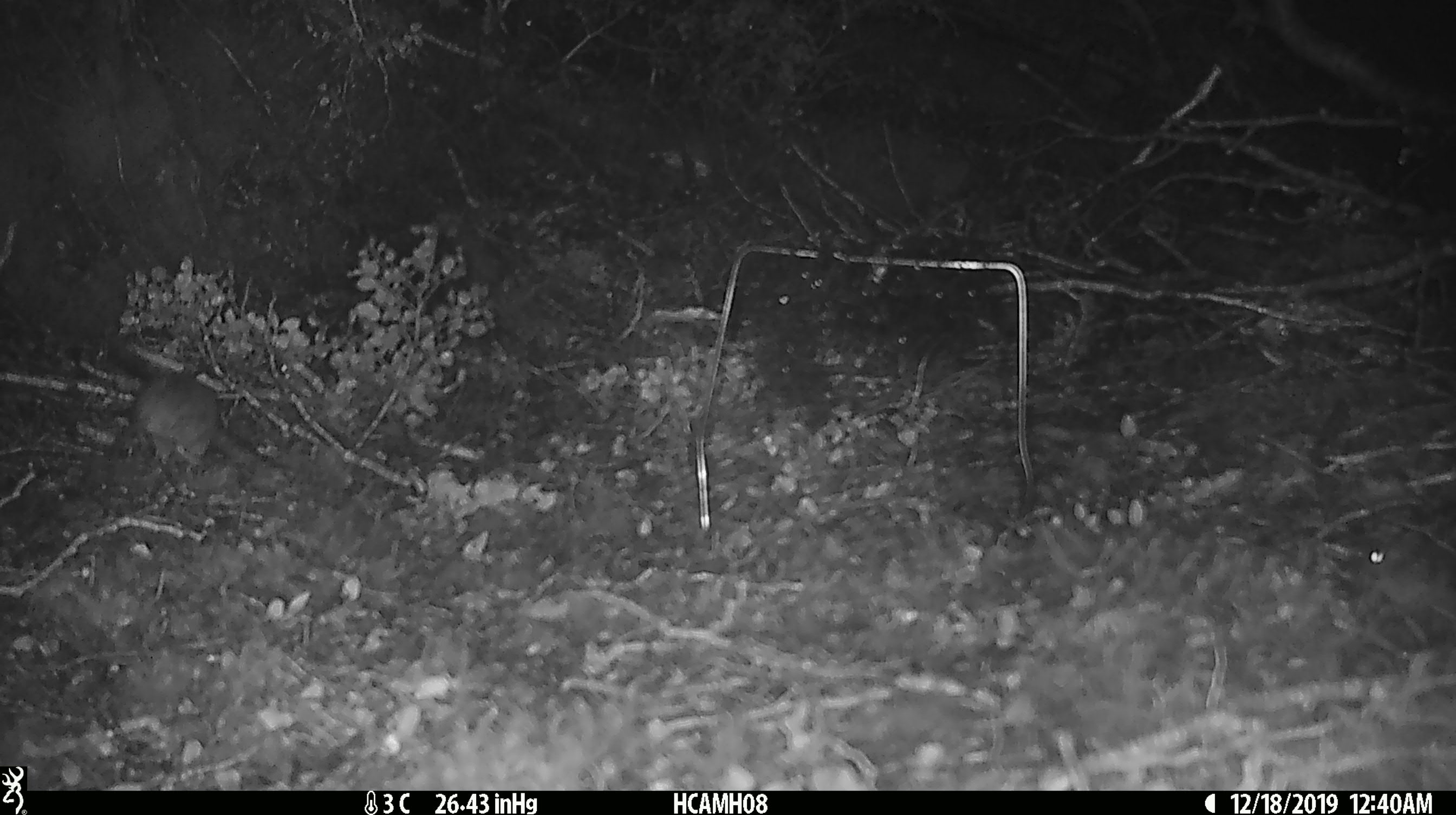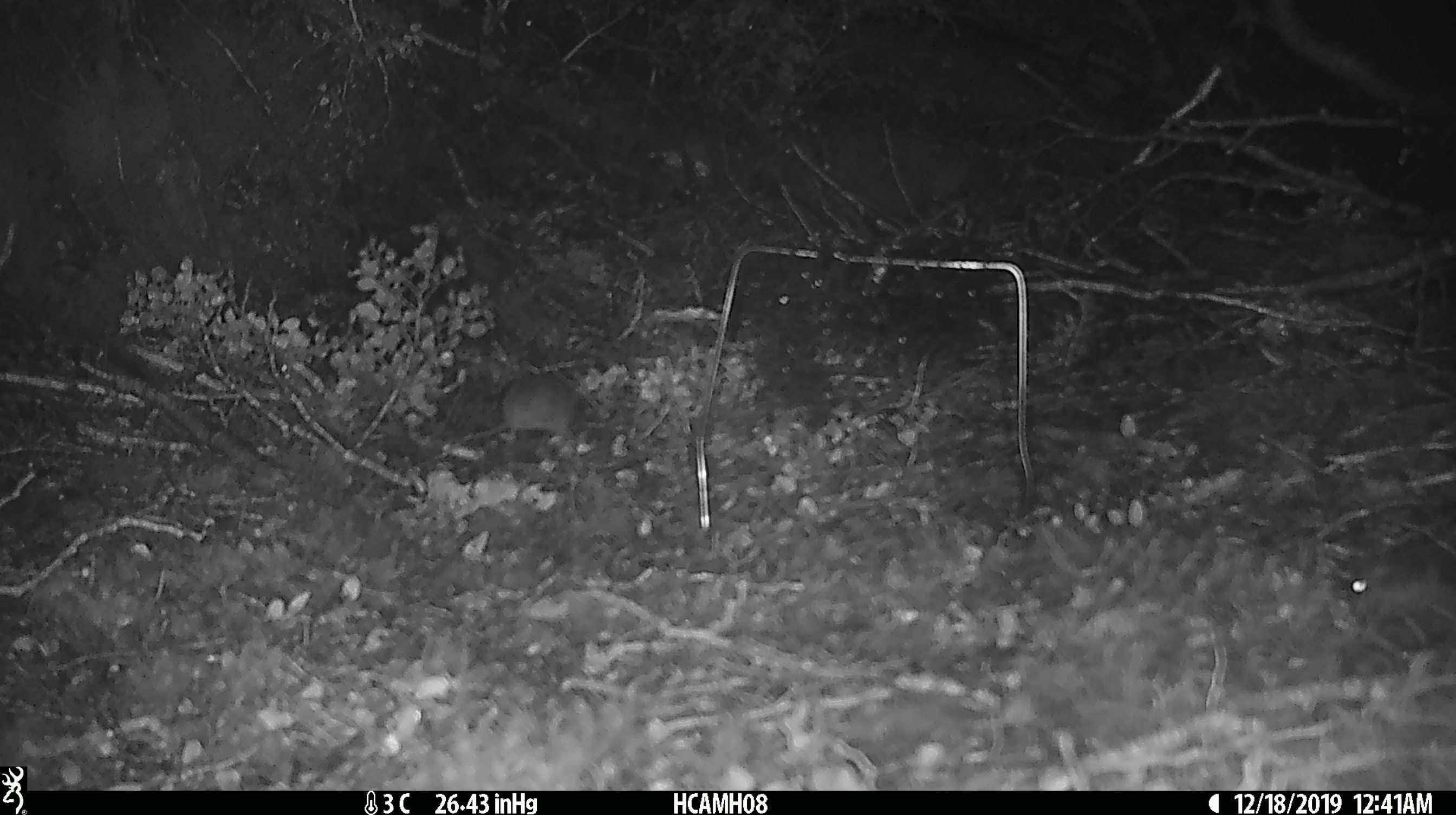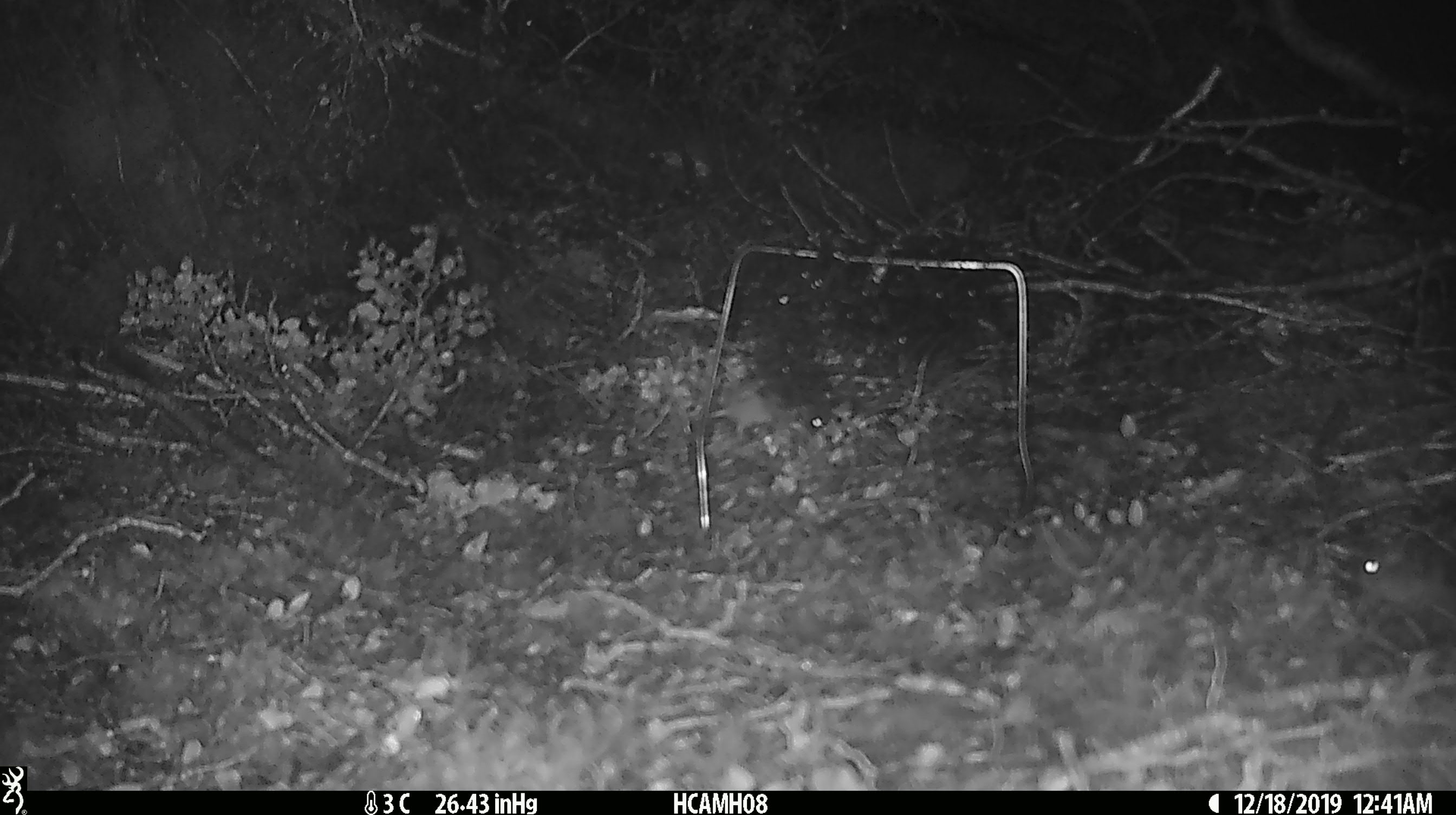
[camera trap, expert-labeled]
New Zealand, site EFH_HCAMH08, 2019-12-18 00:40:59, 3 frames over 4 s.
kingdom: Animalia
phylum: Chordata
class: Mammalia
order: Rodentia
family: Muridae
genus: Mus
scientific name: Mus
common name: mouse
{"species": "mouse (Mus)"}